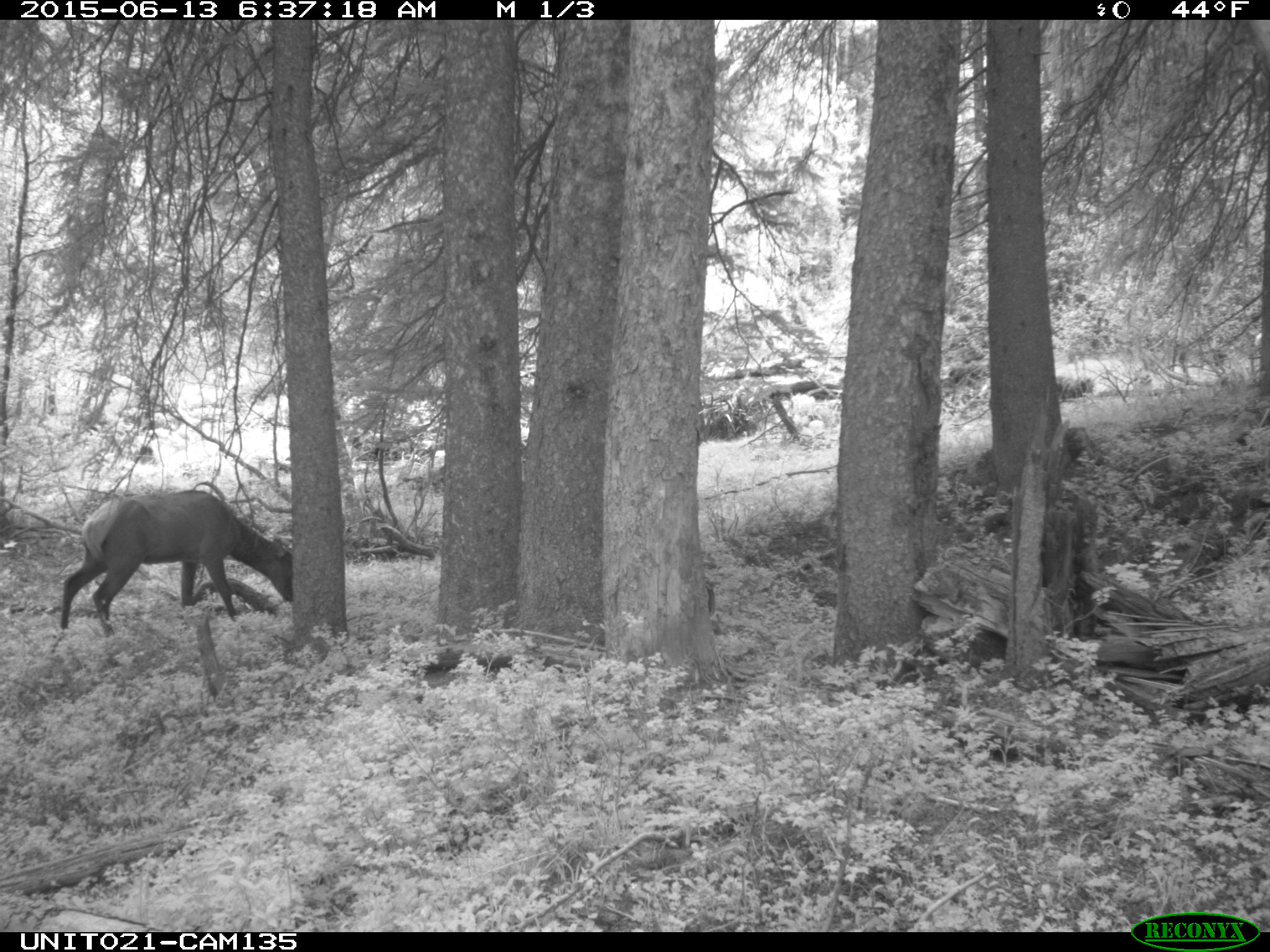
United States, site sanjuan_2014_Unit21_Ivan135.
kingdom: Animalia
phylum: Chordata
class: Mammalia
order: Artiodactyla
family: Cervidae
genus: Cervus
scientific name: Cervus elaphus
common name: red deer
Cervus elaphus (red deer).